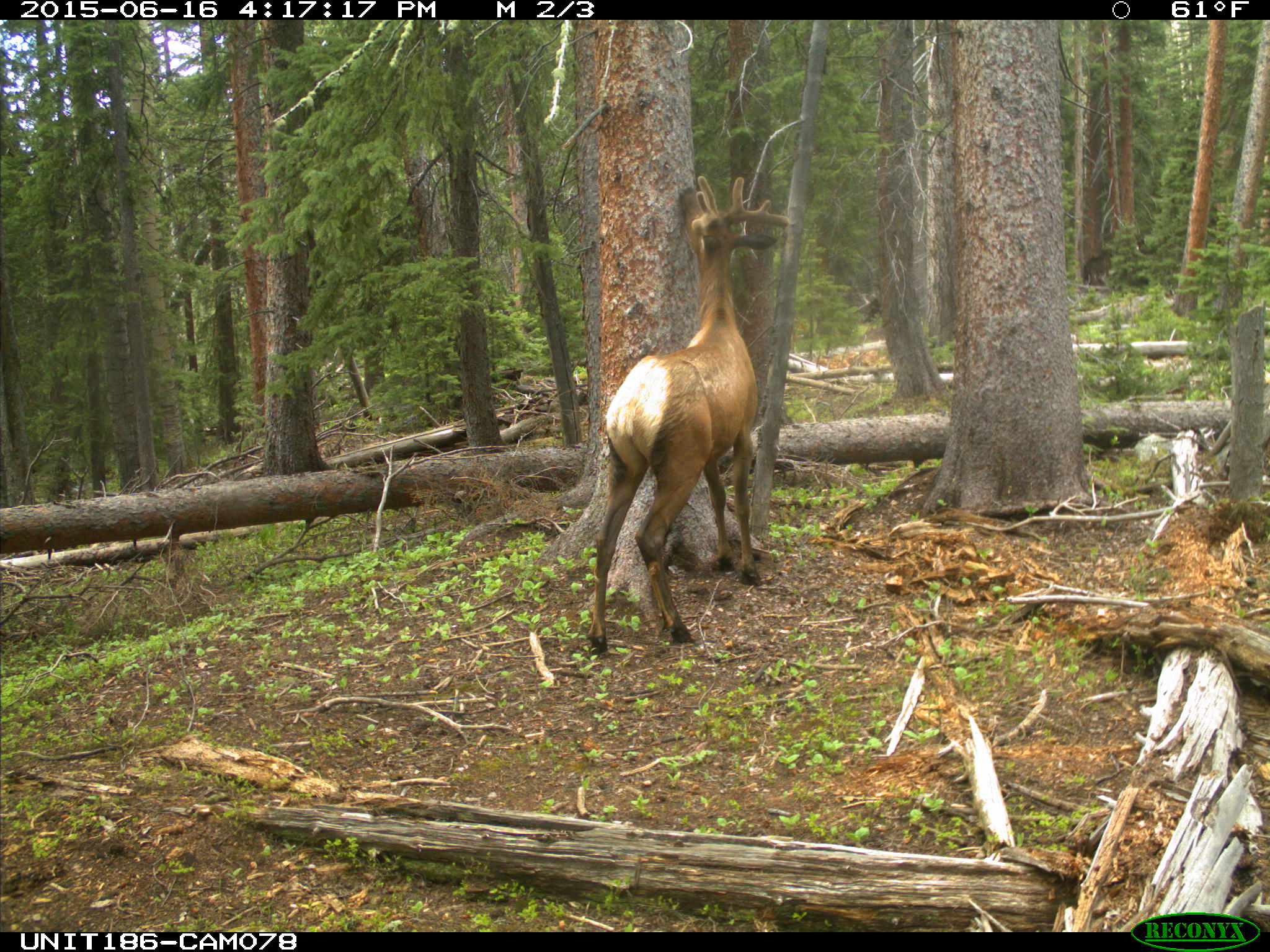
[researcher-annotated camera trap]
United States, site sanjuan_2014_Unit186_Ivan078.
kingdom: Animalia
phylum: Chordata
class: Mammalia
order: Artiodactyla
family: Cervidae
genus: Cervus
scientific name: Cervus elaphus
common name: red deer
Cervus elaphus (red deer).